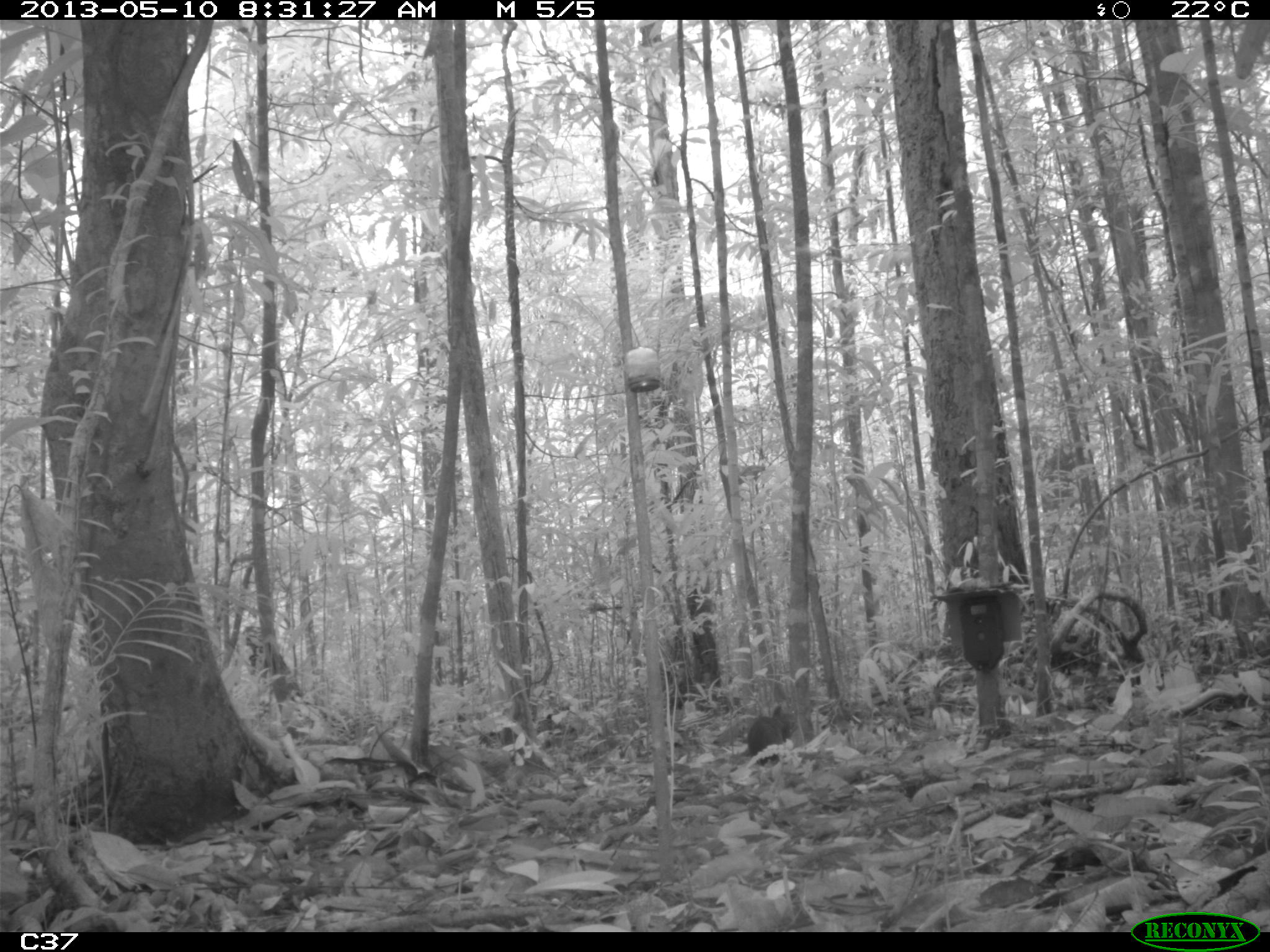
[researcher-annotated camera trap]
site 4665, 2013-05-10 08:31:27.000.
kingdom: Animalia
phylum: Chordata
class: Mammalia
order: Rodentia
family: Dasyproctidae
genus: Myoprocta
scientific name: Myoprocta pratti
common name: green acouchi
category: myoprocta pratii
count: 1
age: adult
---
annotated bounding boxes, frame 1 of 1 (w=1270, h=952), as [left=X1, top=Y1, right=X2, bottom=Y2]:
myoprocta pratii: [left=745, top=703, right=795, bottom=774]